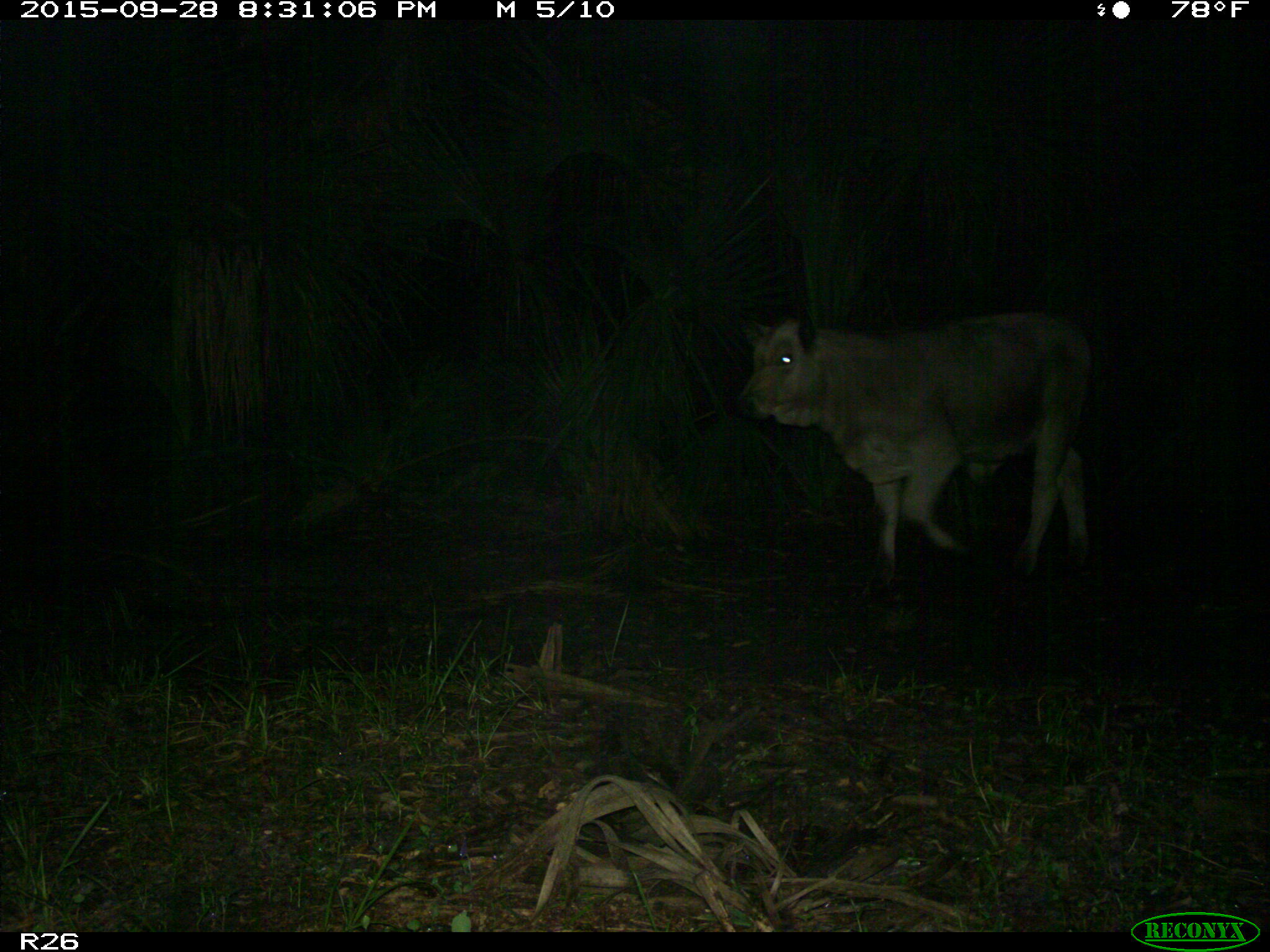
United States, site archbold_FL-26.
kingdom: Animalia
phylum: Chordata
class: Mammalia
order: Artiodactyla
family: Bovidae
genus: Bos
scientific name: Bos taurus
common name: domestic cow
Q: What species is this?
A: Bos taurus (domestic cow).